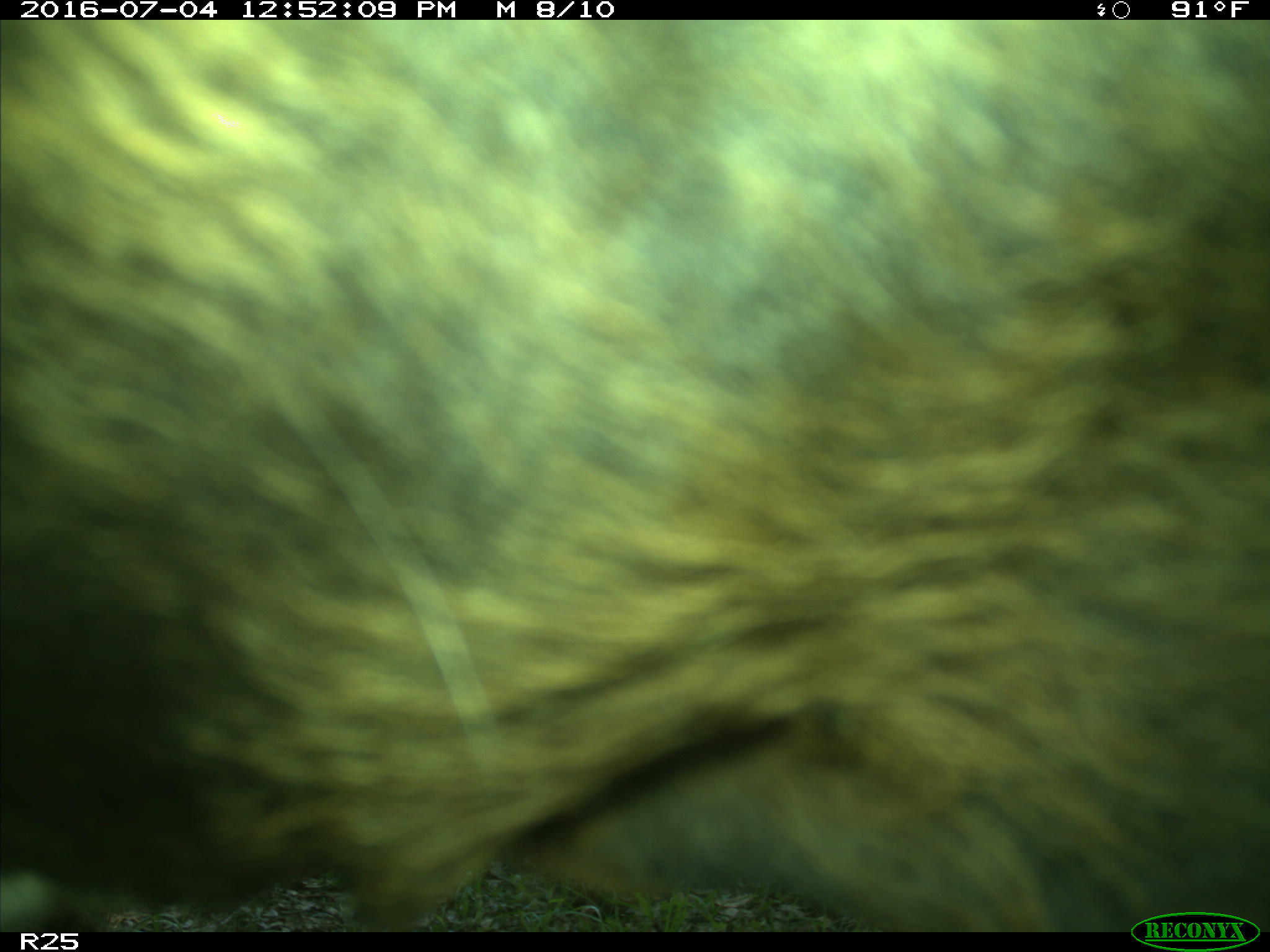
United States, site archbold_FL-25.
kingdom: Animalia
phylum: Chordata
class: Mammalia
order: Artiodactyla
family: Bovidae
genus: Bos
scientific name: Bos taurus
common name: domestic cow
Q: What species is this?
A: Bos taurus (domestic cow).